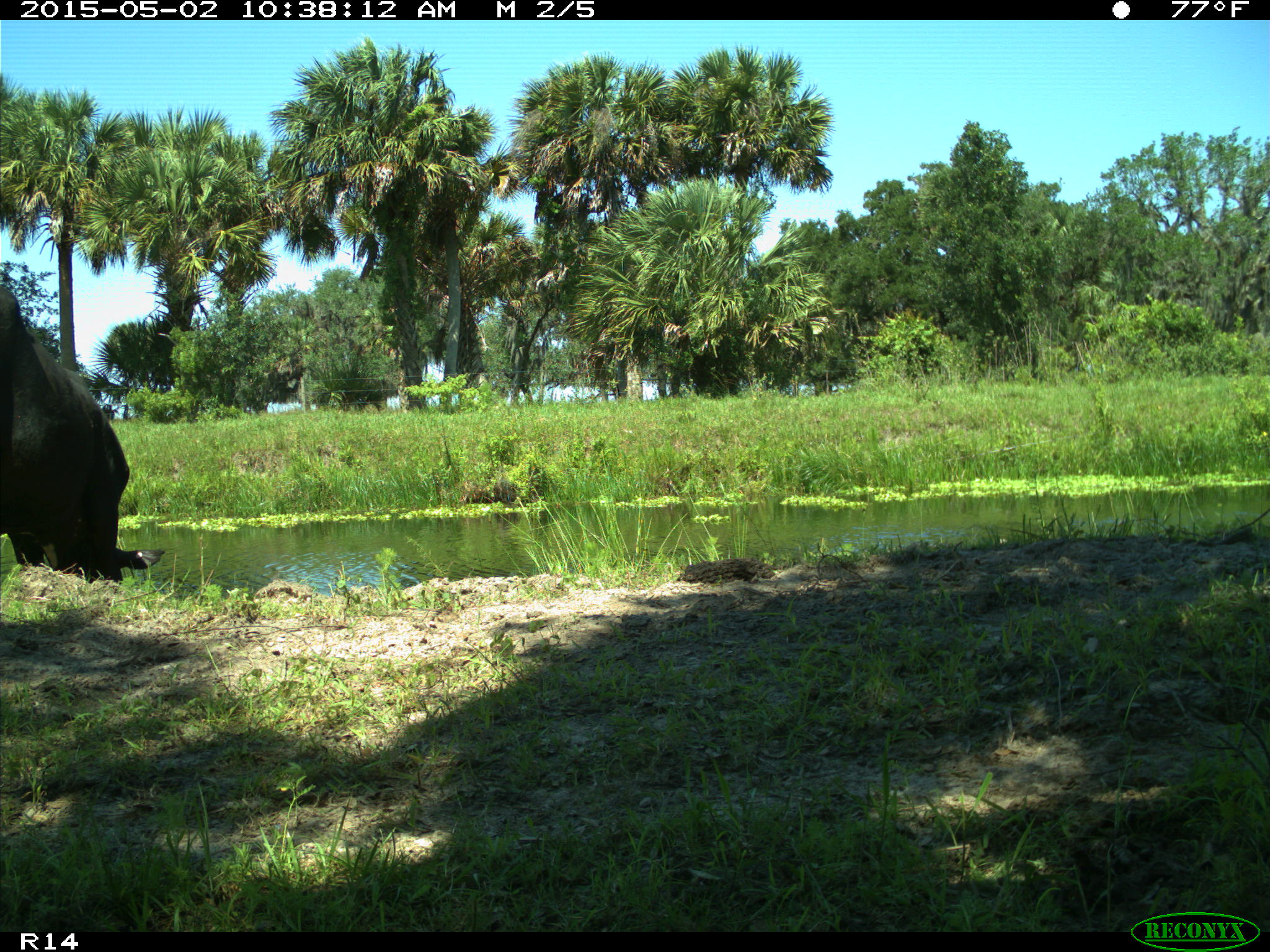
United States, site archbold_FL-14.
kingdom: Animalia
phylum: Chordata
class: Mammalia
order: Artiodactyla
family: Bovidae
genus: Bos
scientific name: Bos taurus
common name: domestic cow